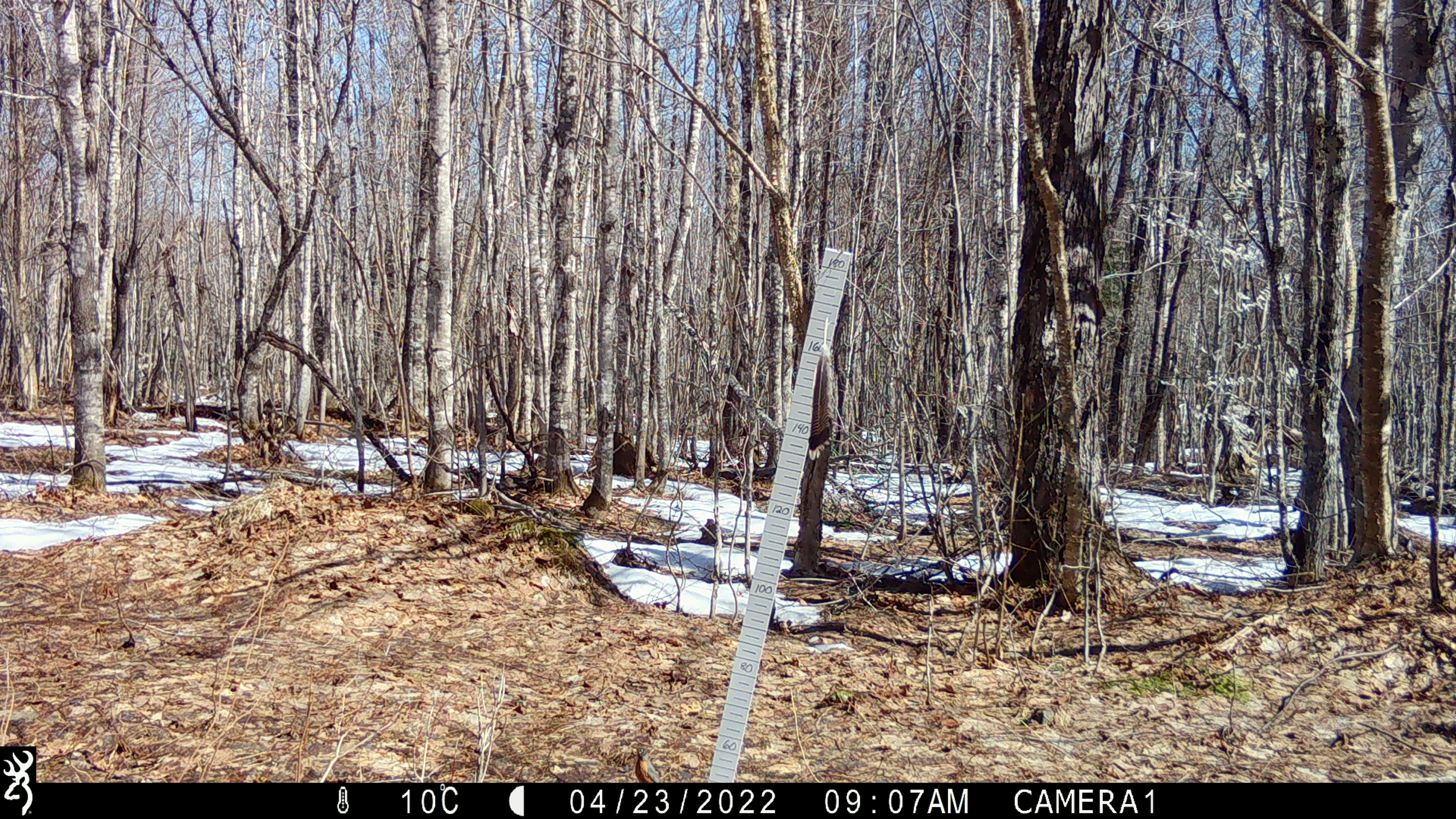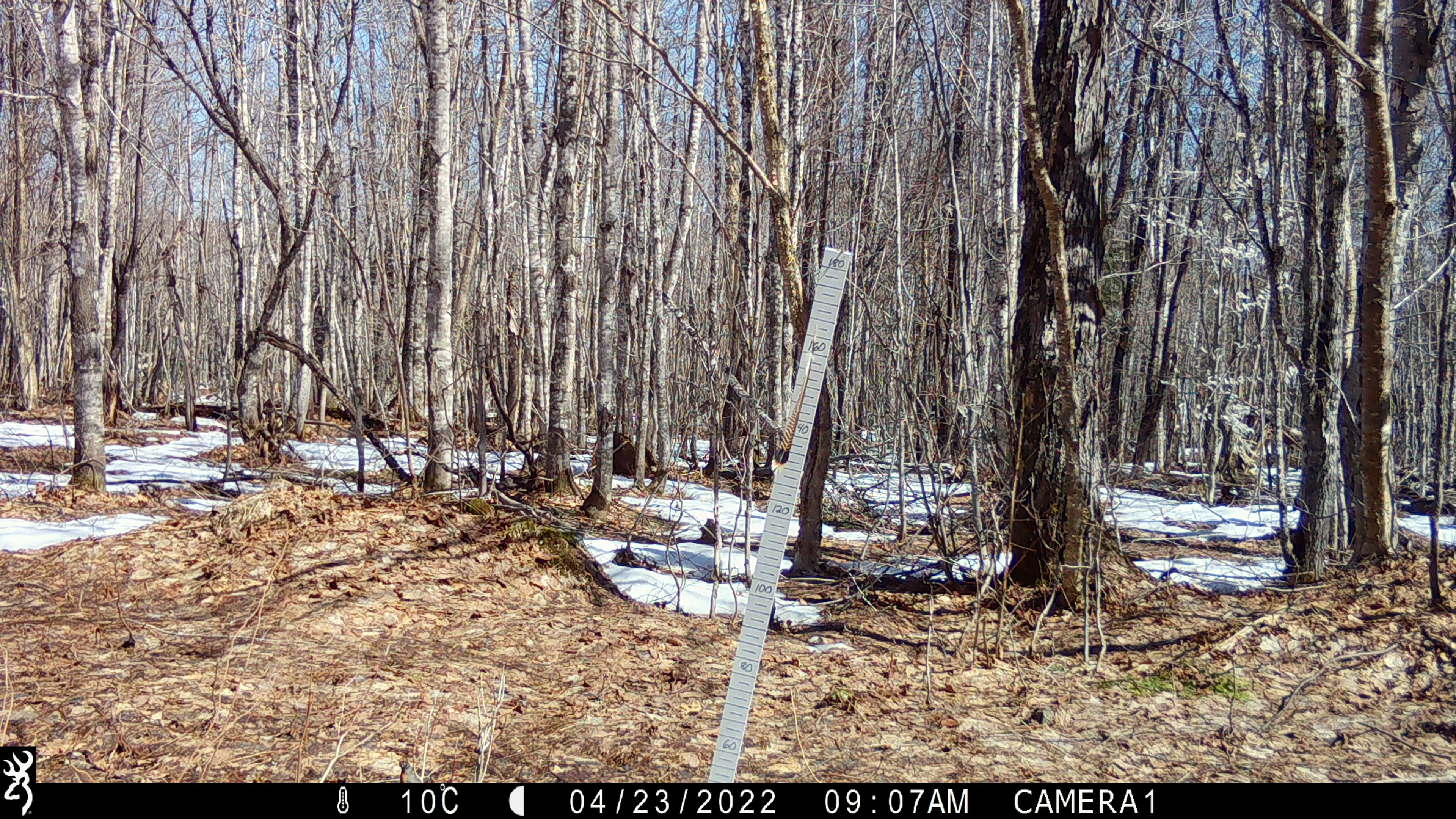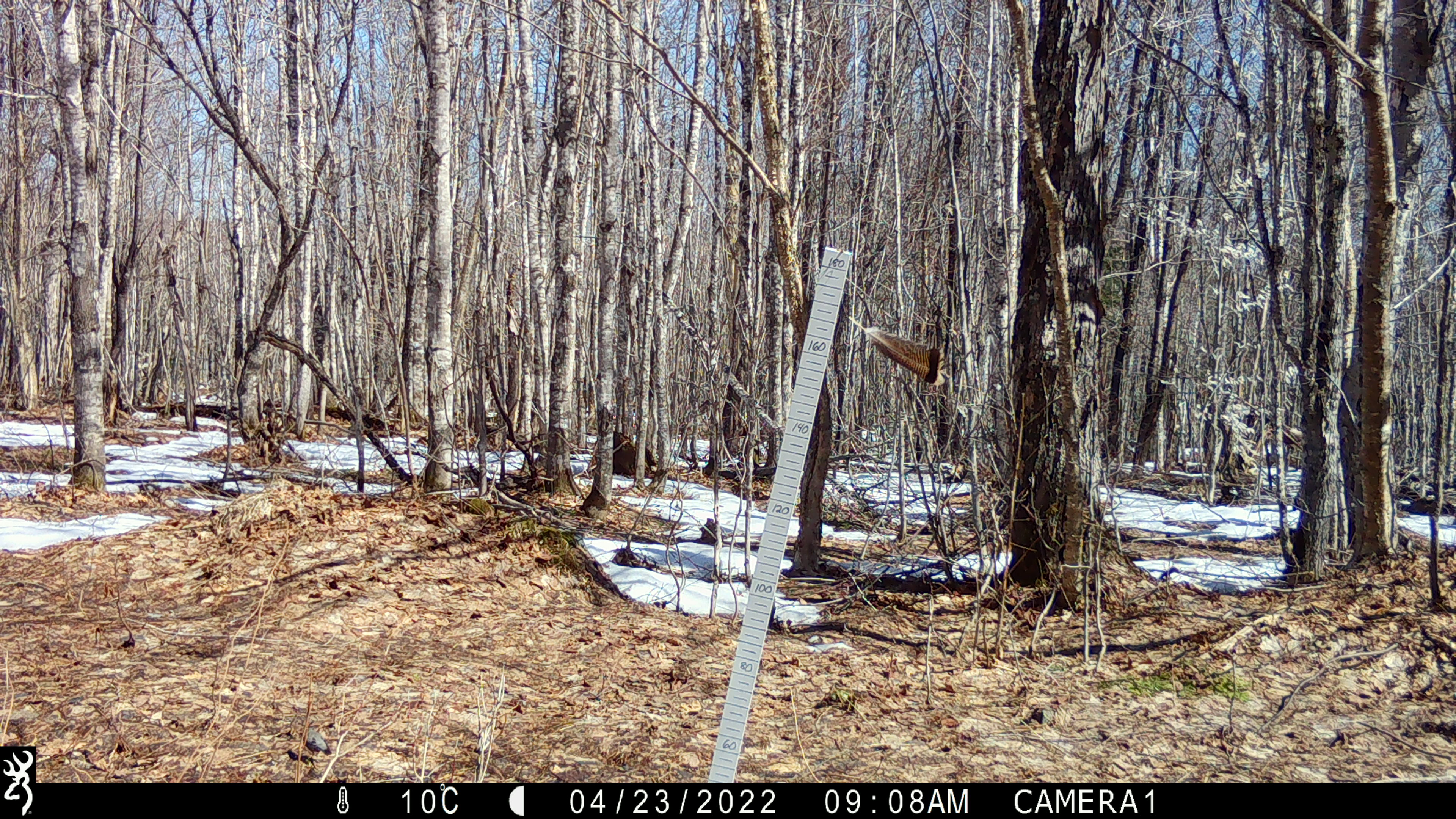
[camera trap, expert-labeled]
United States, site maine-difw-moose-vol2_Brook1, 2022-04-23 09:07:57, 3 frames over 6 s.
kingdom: Animalia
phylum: Chordata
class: Aves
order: Passeriformes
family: Turdidae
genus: Turdus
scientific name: Turdus migratorius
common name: american robin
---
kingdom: Animalia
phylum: Chordata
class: Aves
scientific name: Aves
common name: bird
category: bird sp.